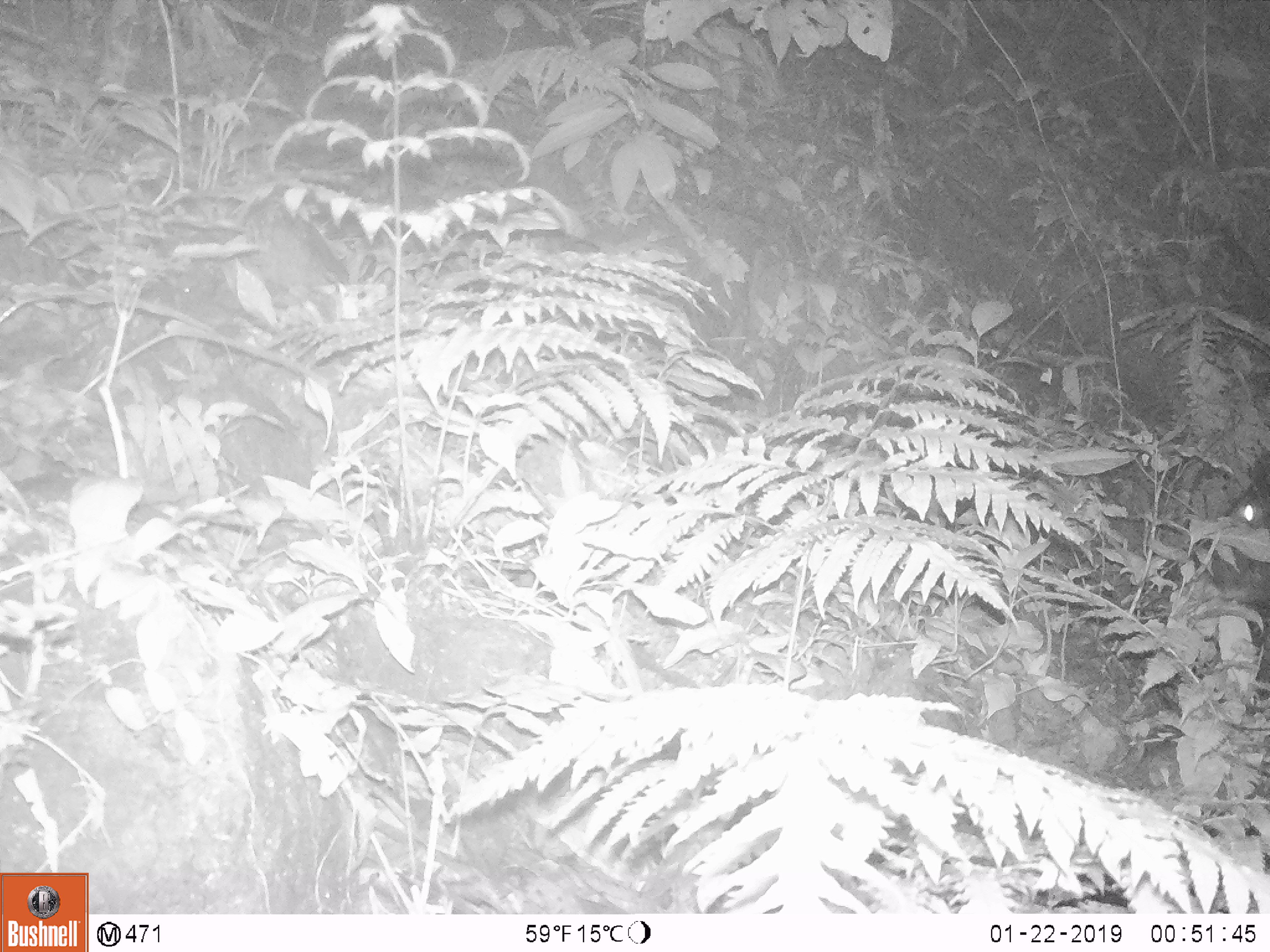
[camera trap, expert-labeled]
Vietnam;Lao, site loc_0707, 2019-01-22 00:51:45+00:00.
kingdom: Animalia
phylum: Chordata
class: Mammalia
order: Artiodactyla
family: Bovidae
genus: Capricornis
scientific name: Capricornis sumatraensis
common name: chinese serow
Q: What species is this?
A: Chinese serow (Capricornis sumatraensis).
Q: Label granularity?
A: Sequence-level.